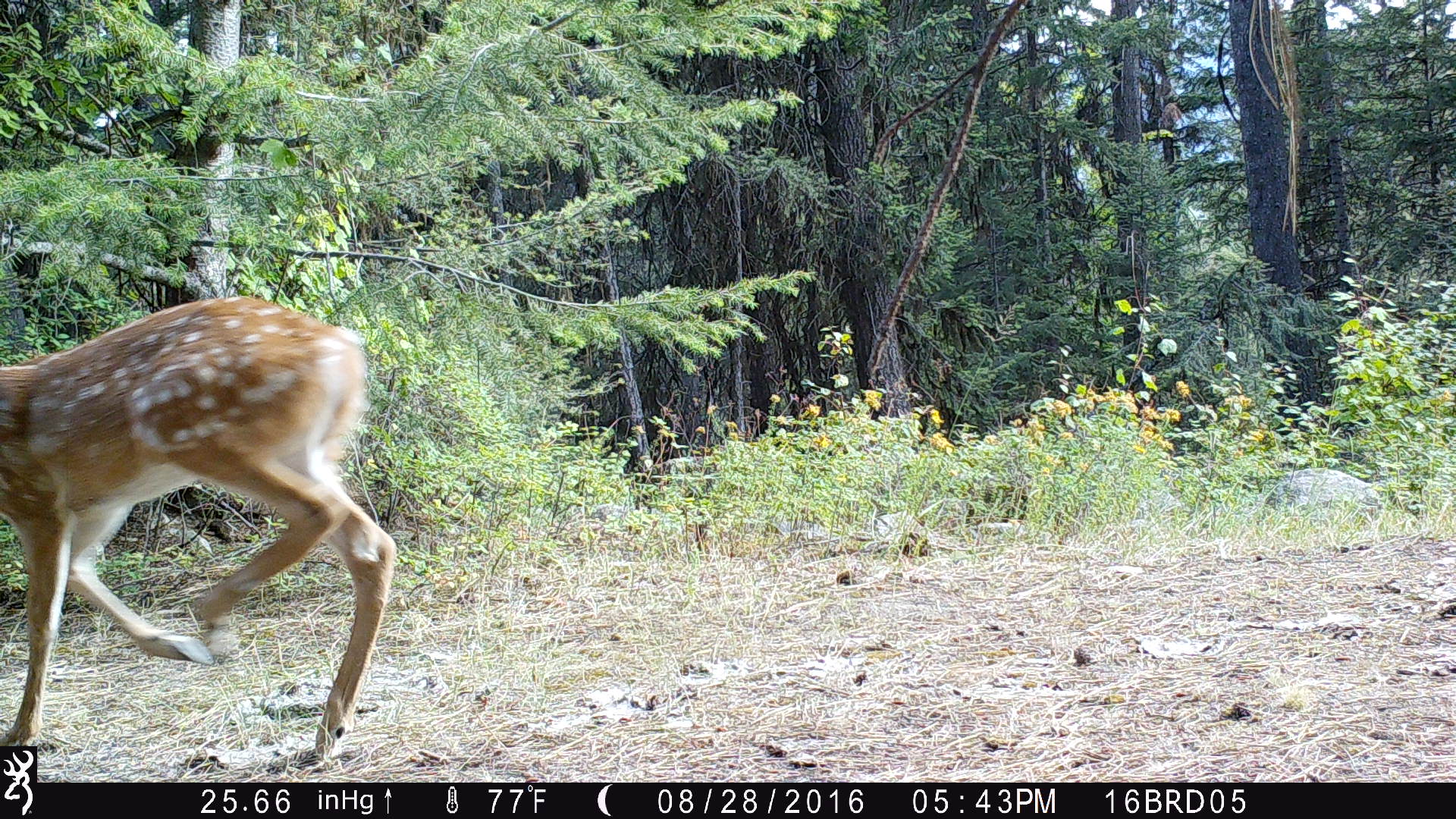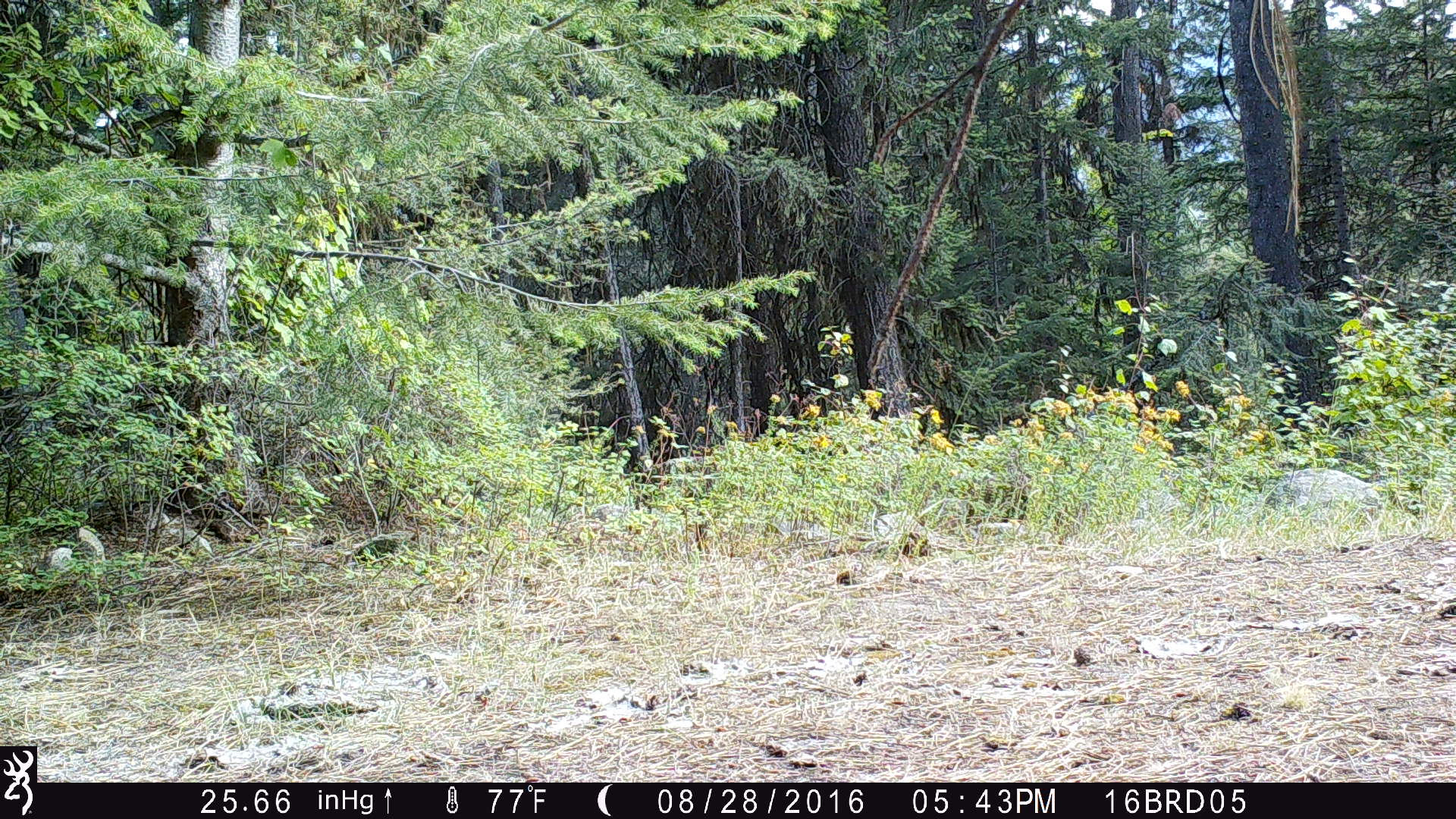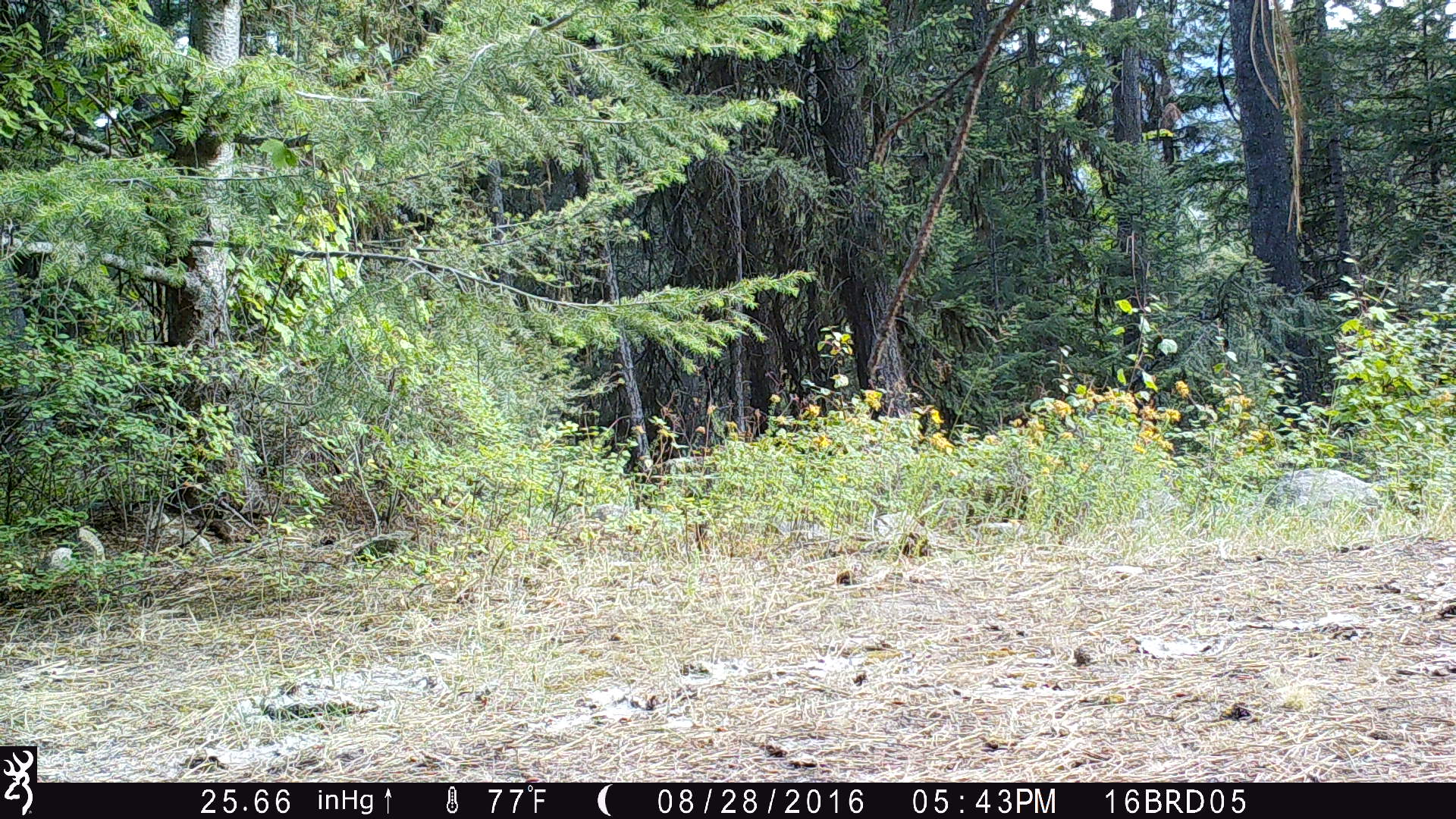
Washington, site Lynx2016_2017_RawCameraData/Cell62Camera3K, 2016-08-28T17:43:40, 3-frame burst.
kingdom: Animalia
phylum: Chordata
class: Mammalia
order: Artiodactyla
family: Cervidae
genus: Odocoileus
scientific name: Odocoileus virginianus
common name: white-tailed deer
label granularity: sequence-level